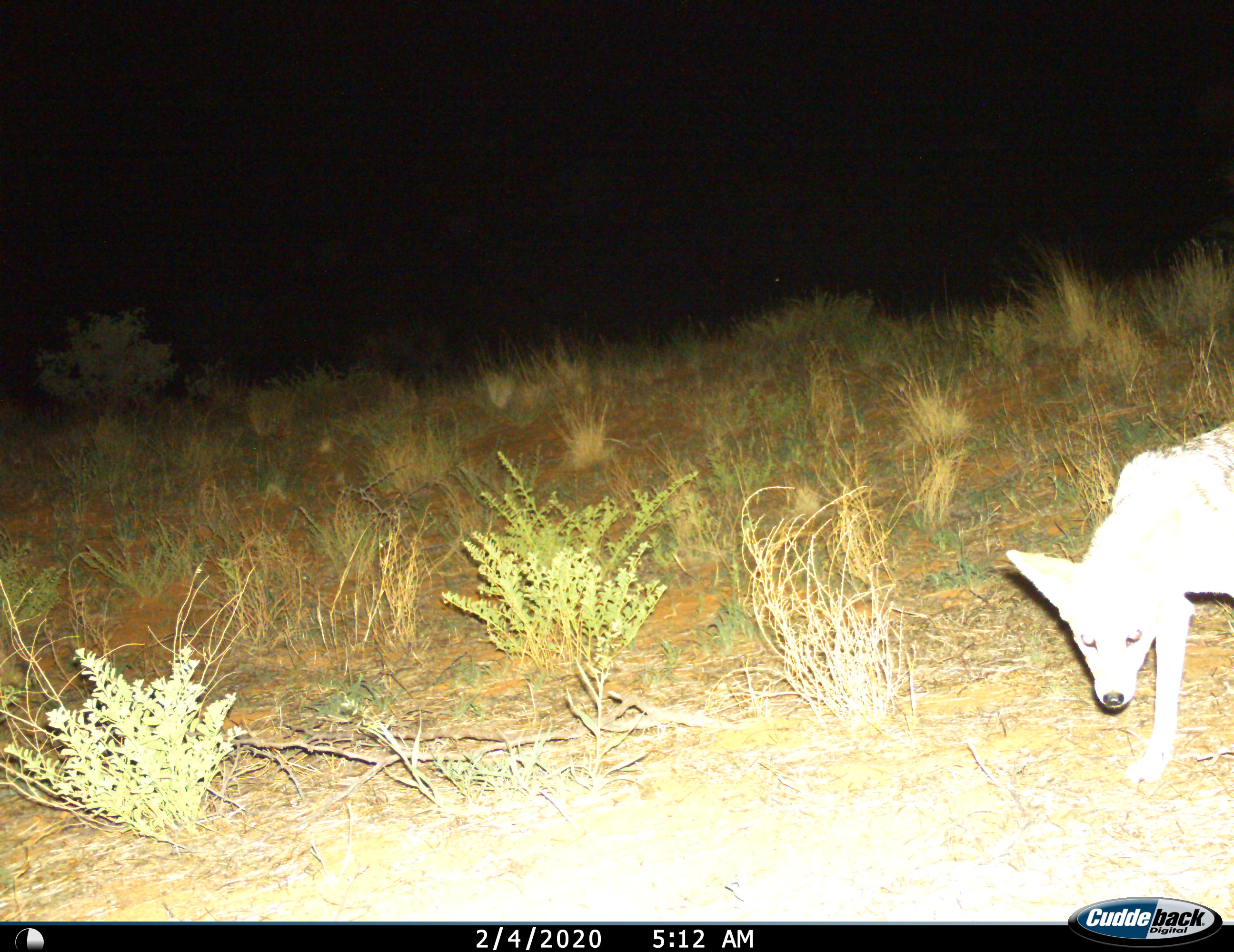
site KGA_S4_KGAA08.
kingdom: Animalia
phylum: Chordata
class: Mammalia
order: Carnivora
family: Canidae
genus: Lupulella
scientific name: Lupulella mesomelas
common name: black-backed jackal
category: jackalblackbacked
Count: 1.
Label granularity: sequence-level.